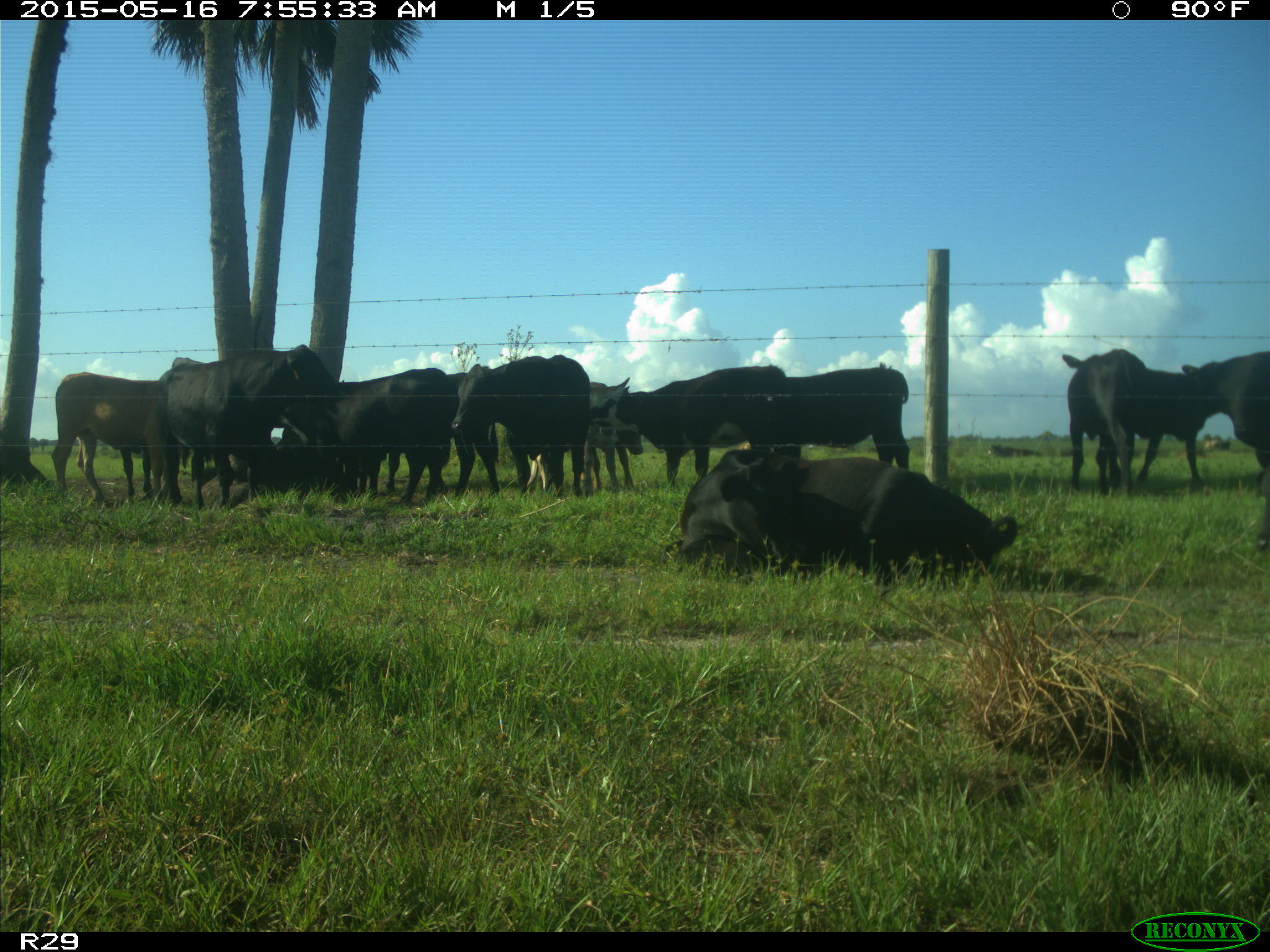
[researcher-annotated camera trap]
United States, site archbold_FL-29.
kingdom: Animalia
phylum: Chordata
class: Mammalia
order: Artiodactyla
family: Bovidae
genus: Bos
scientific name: Bos taurus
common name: domestic cow